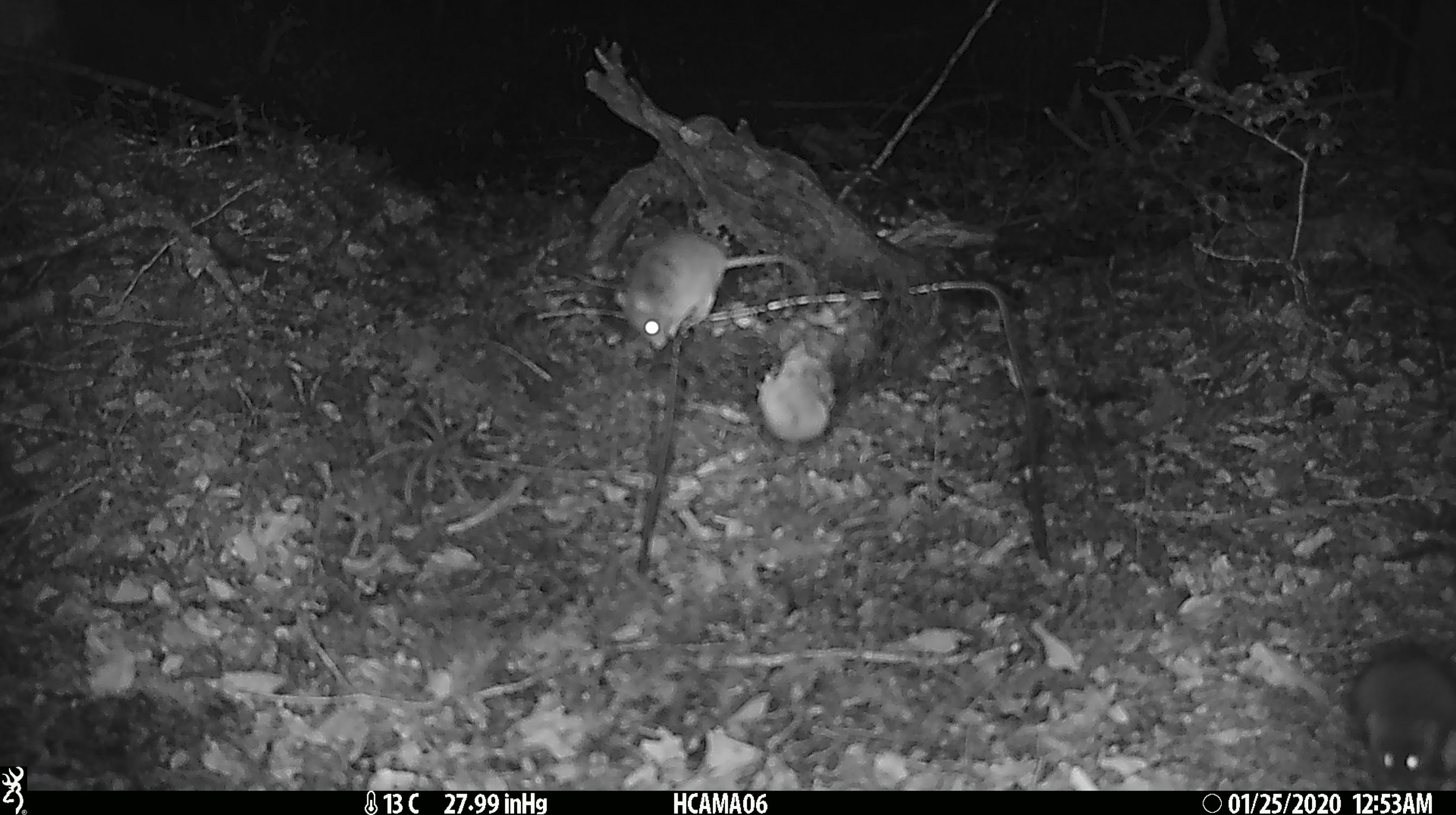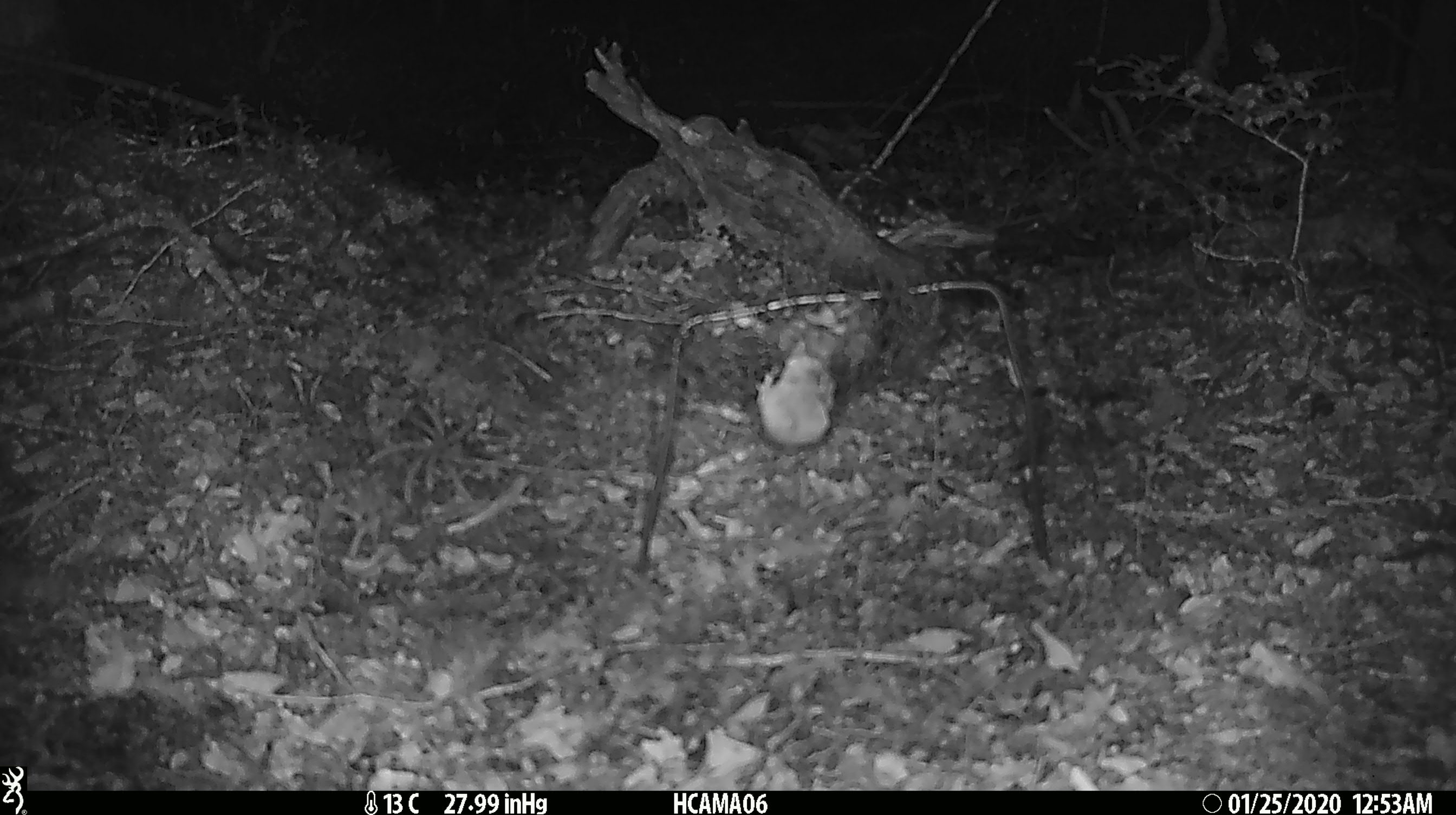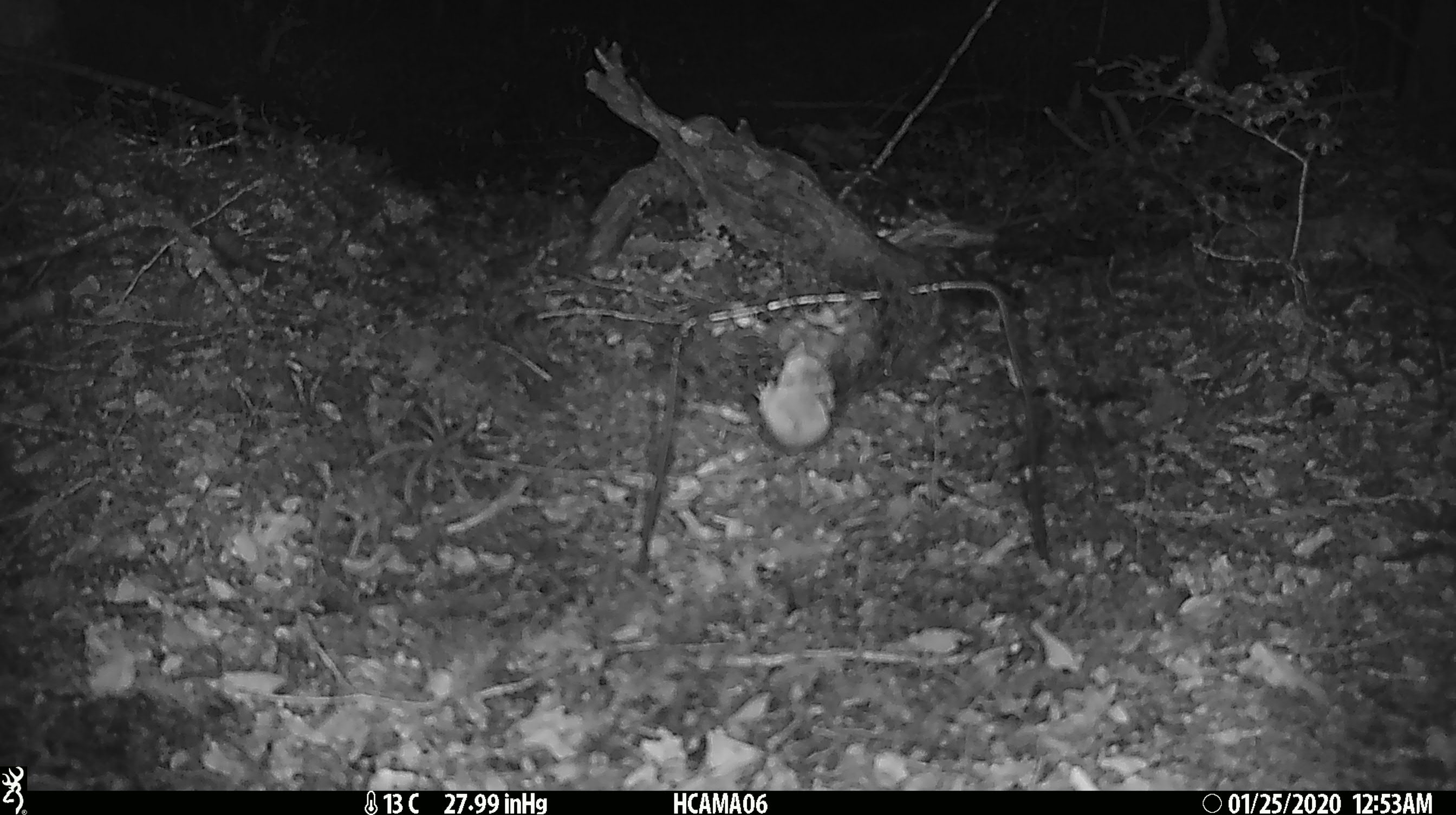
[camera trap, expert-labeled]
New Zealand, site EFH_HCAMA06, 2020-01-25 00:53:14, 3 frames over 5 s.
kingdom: Animalia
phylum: Chordata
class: Mammalia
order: Rodentia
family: Muridae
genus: Mus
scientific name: Mus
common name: mouse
Mouse (Mus).